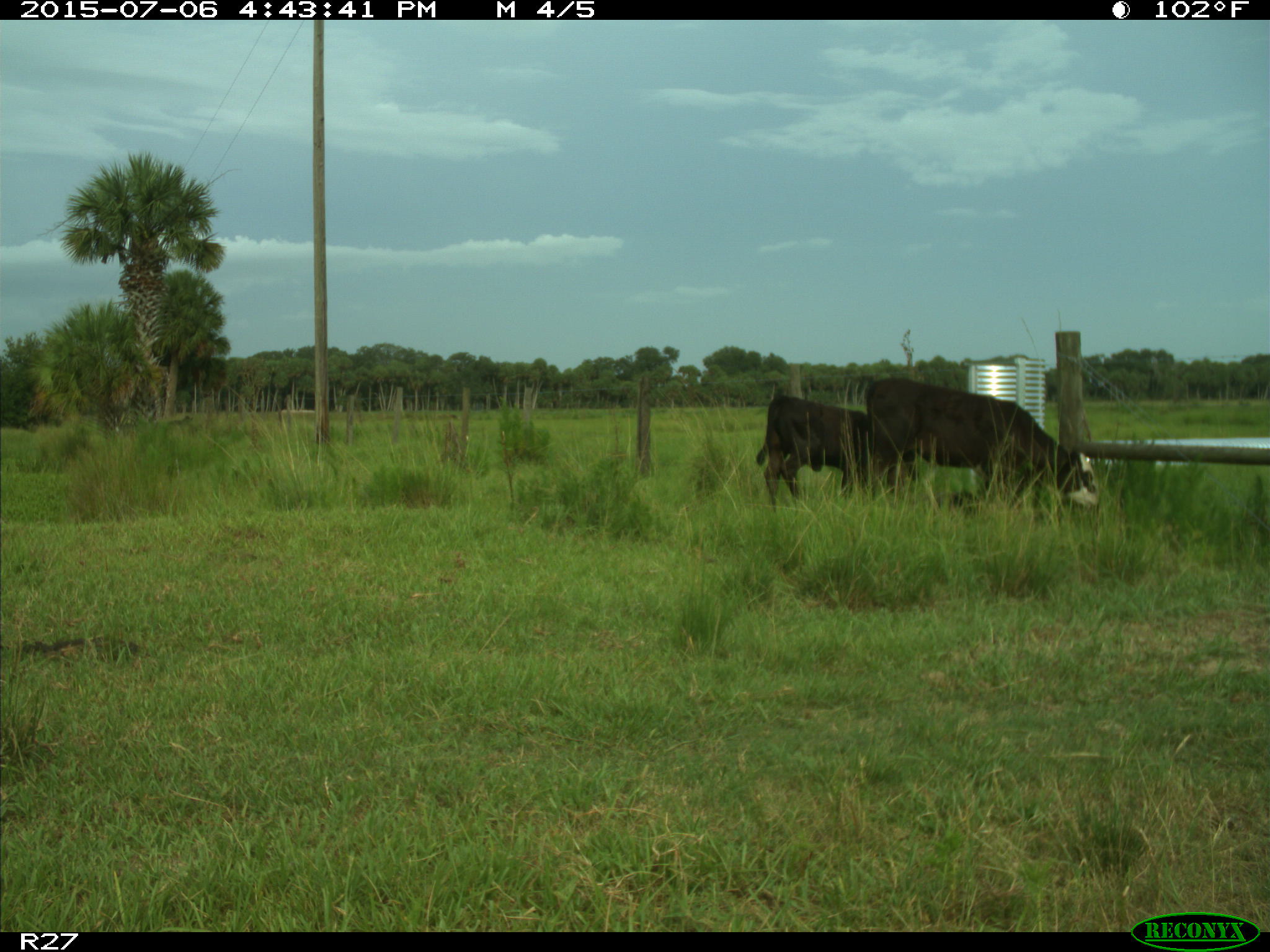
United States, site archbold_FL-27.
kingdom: Animalia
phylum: Chordata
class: Mammalia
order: Artiodactyla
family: Bovidae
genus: Bos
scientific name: Bos taurus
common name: domestic cow